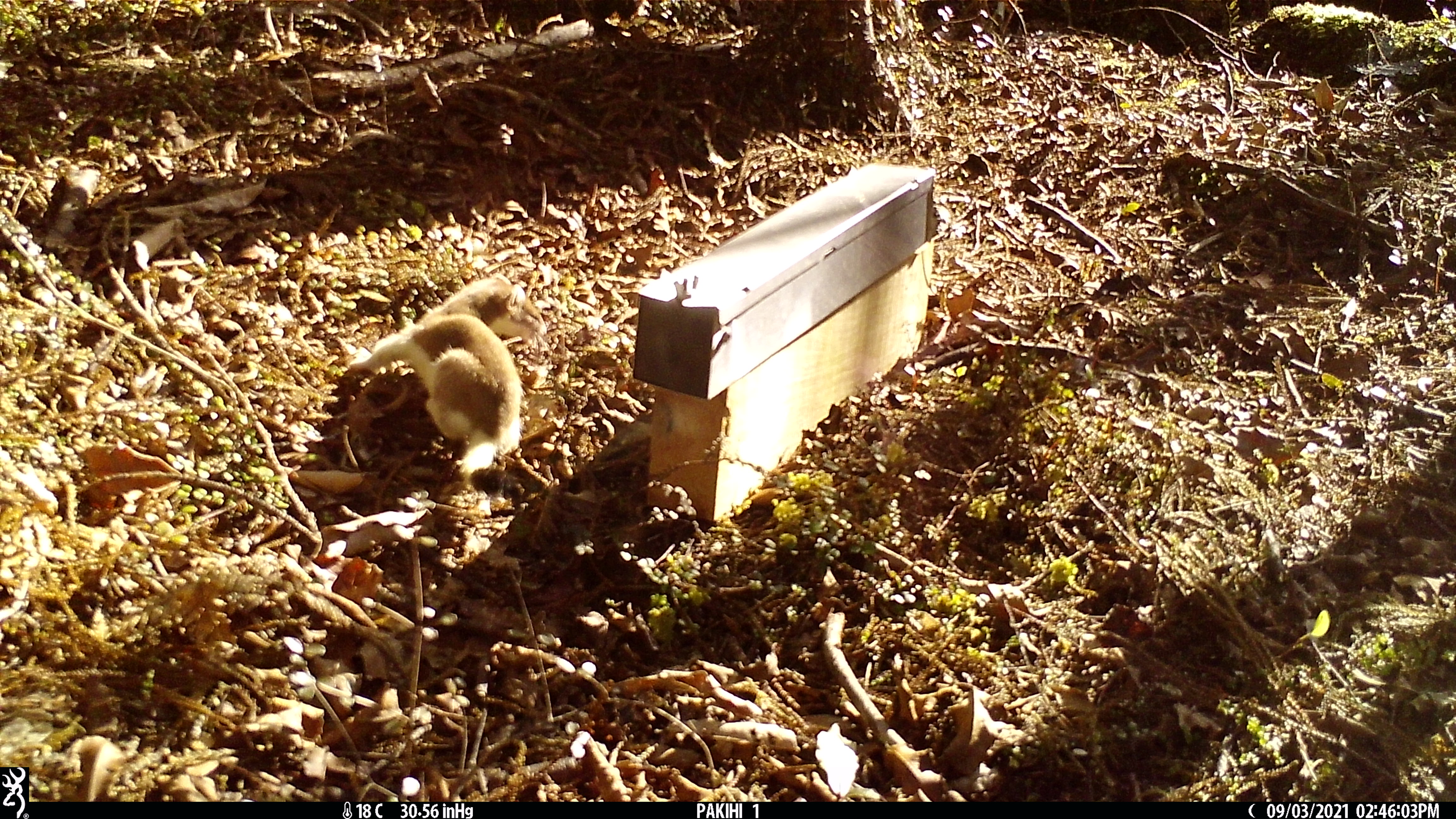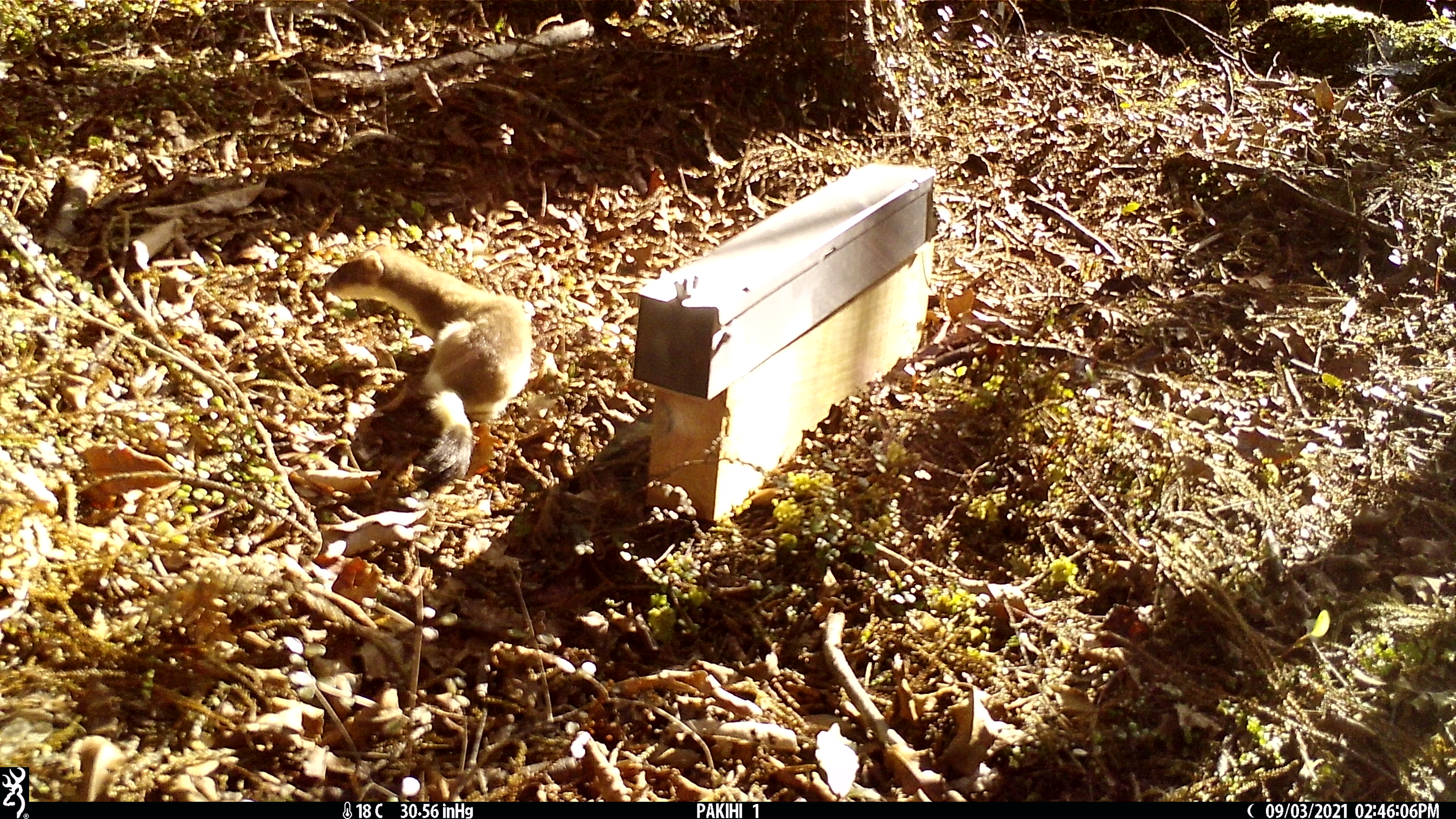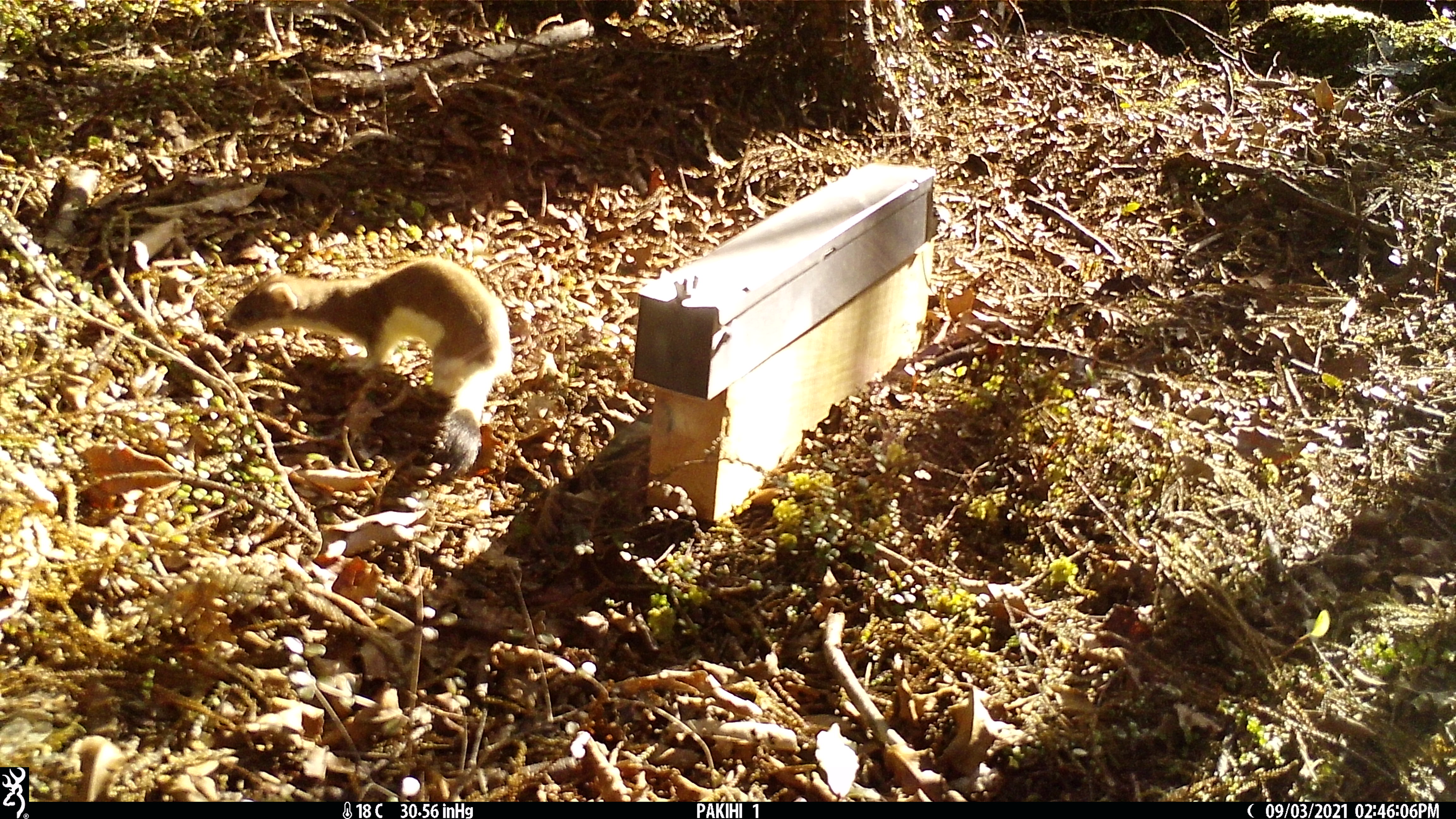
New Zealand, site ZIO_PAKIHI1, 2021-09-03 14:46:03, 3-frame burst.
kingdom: Animalia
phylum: Chordata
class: Mammalia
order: Carnivora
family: Mustelidae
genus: Mustela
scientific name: Mustela erminea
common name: stoat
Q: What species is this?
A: Stoat (Mustela erminea).